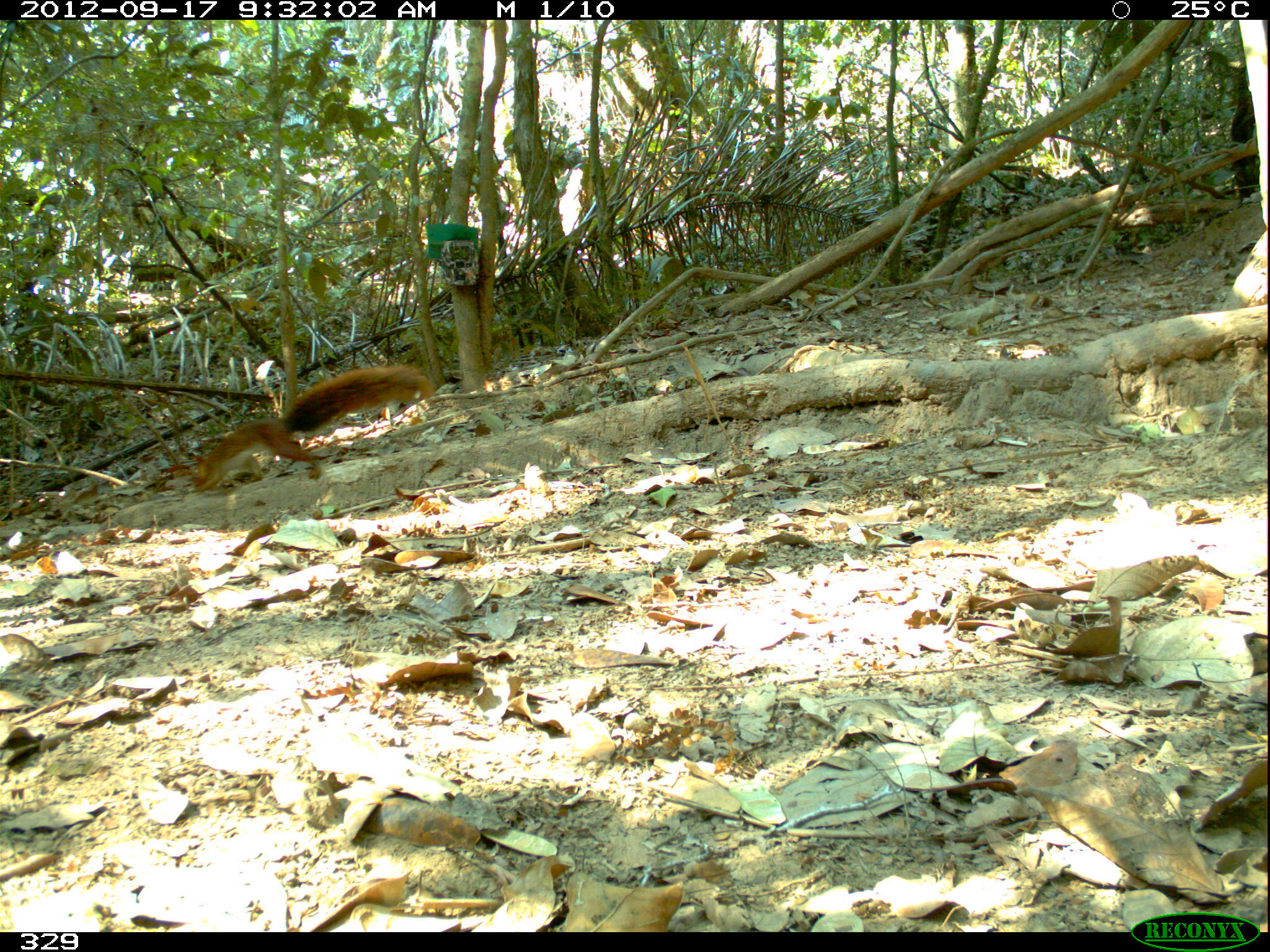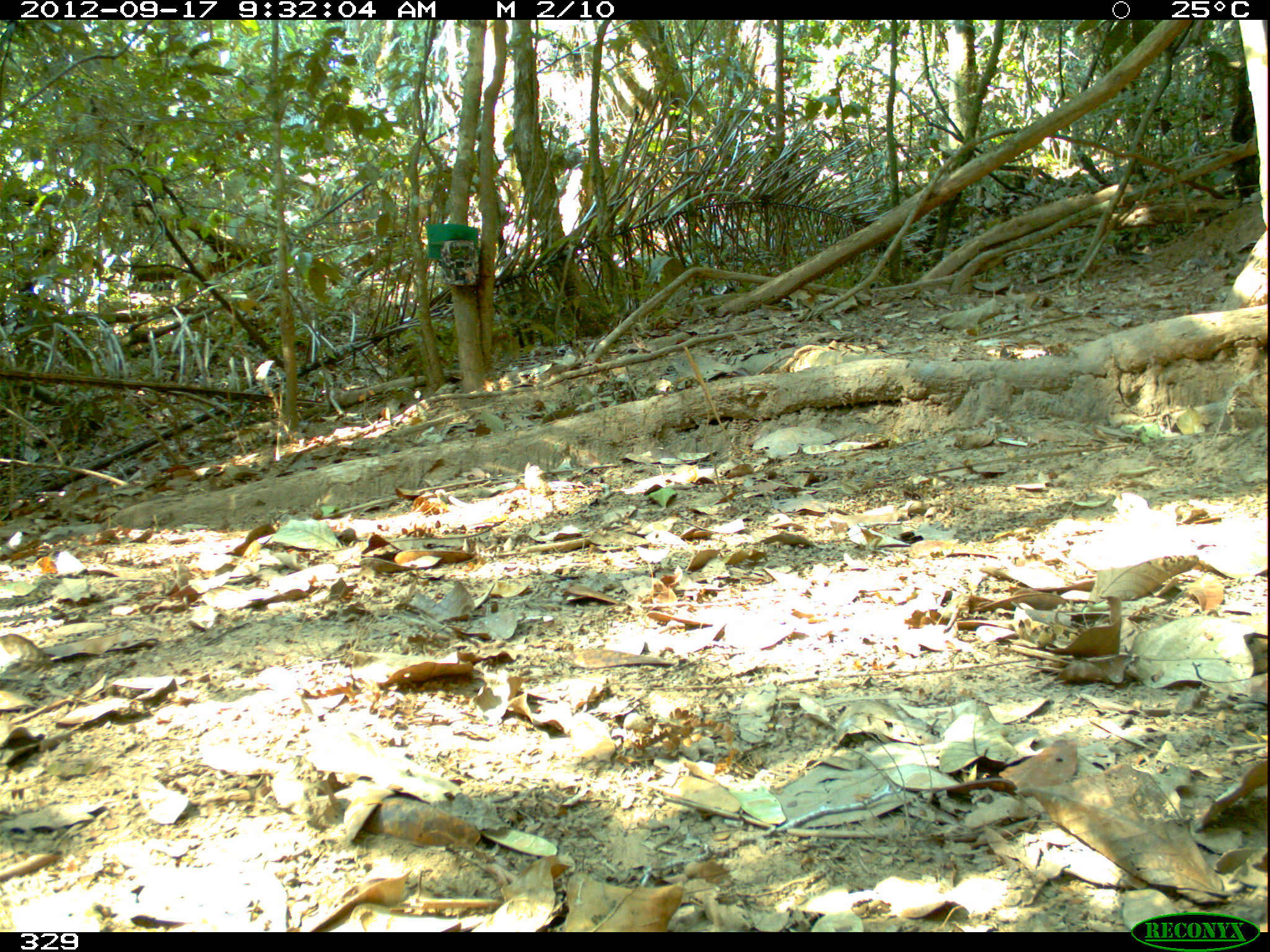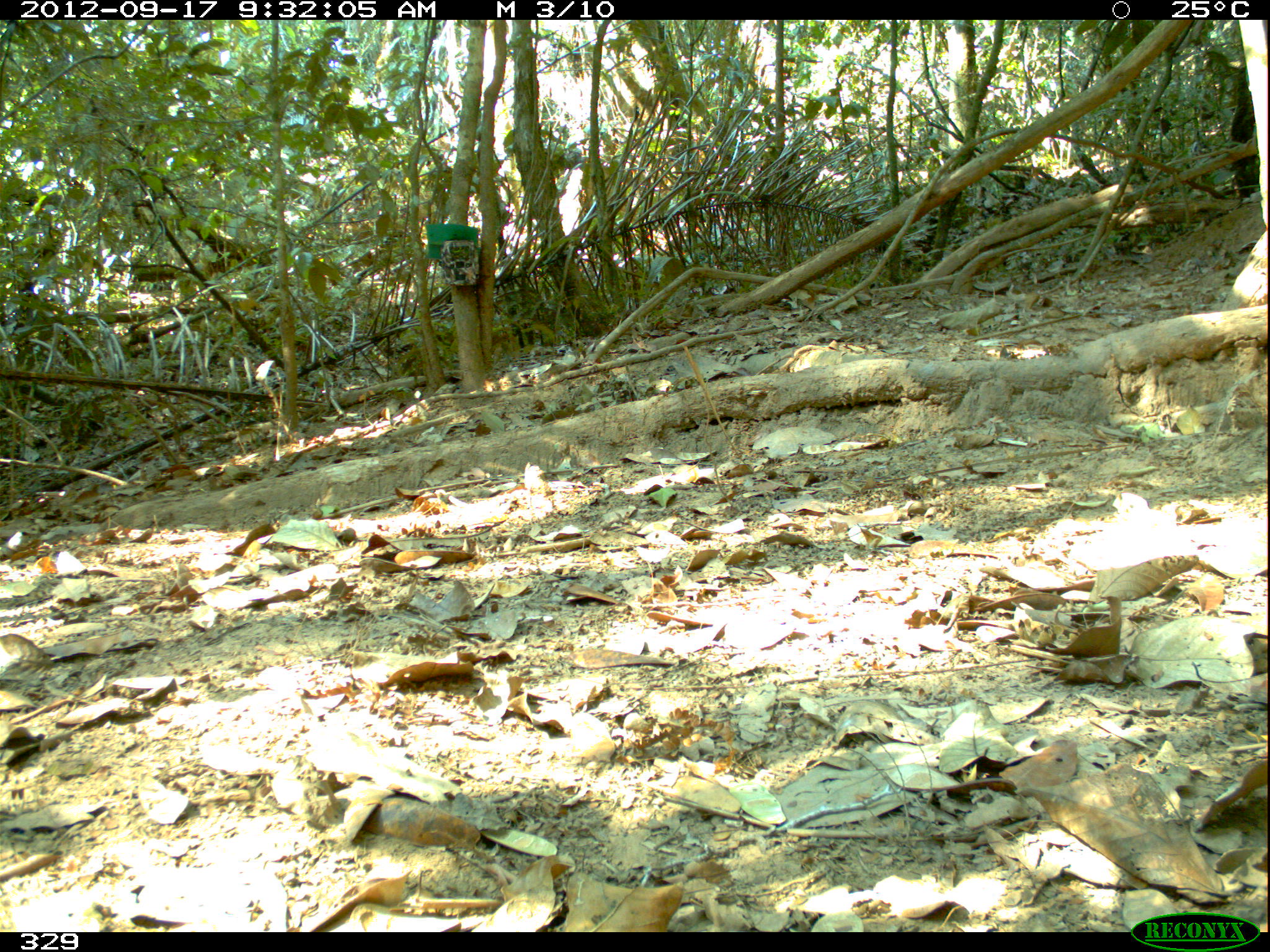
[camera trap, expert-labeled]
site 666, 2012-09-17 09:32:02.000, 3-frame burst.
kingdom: Animalia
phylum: Chordata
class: Mammalia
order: Rodentia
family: Sciuridae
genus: Sciurus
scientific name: Sciurus spadiceus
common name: southern amazon red squirrel